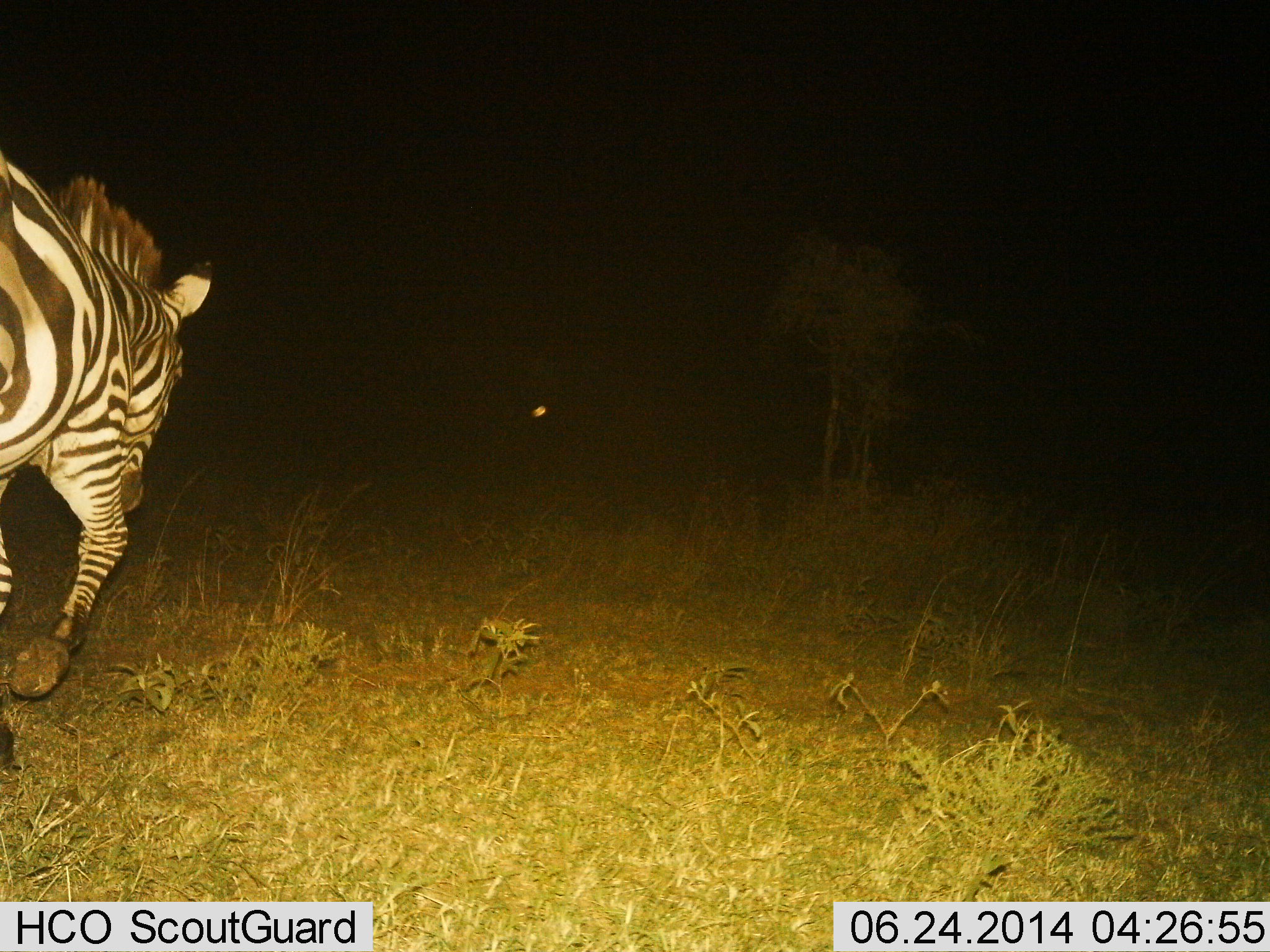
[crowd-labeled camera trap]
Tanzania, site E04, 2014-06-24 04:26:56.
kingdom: Animalia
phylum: Chordata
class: Mammalia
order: Perissodactyla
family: Equidae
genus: Equus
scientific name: Equus quagga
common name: plains zebra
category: zebra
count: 1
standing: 9%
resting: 0%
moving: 100%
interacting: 0%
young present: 0%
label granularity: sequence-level